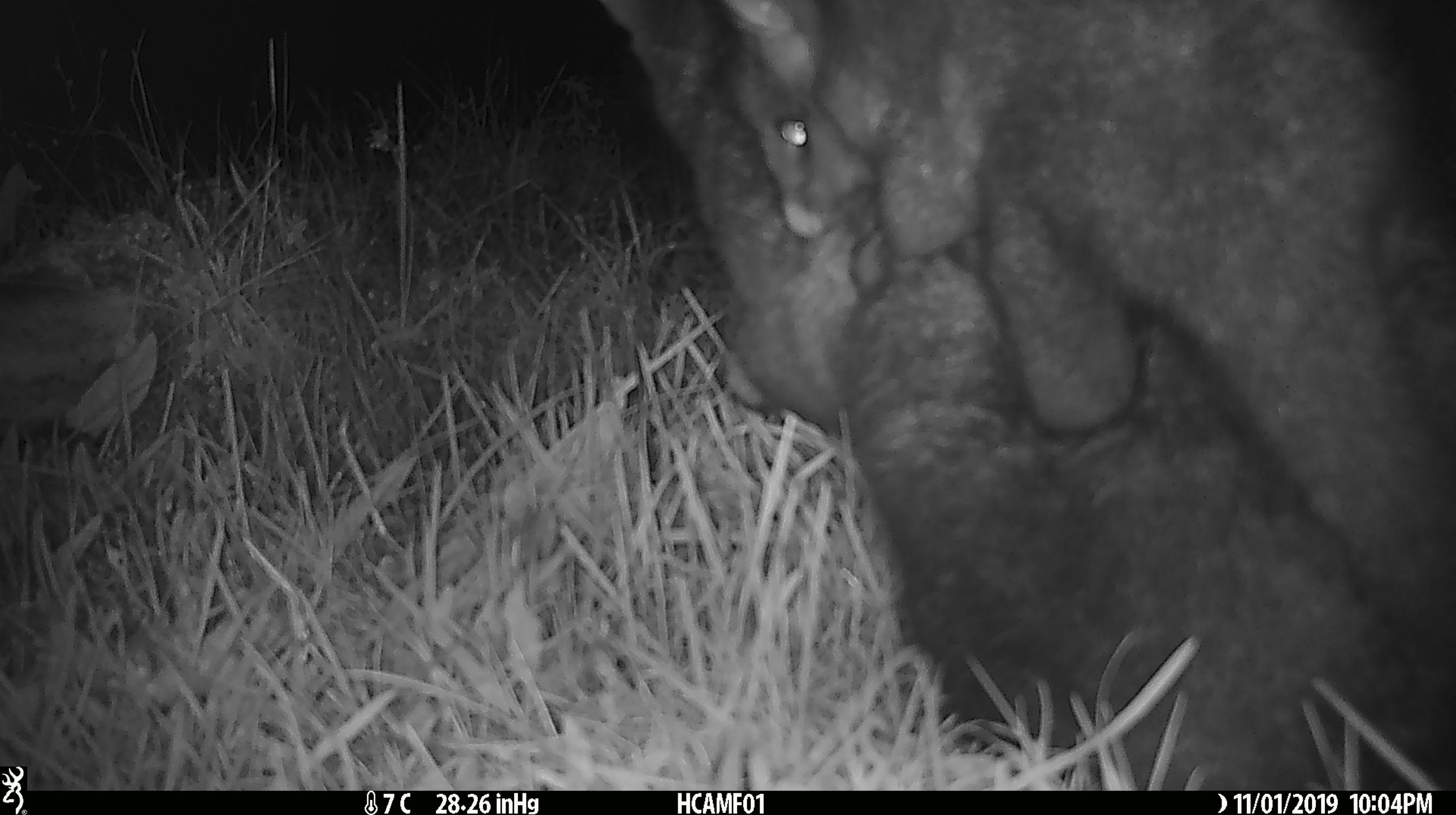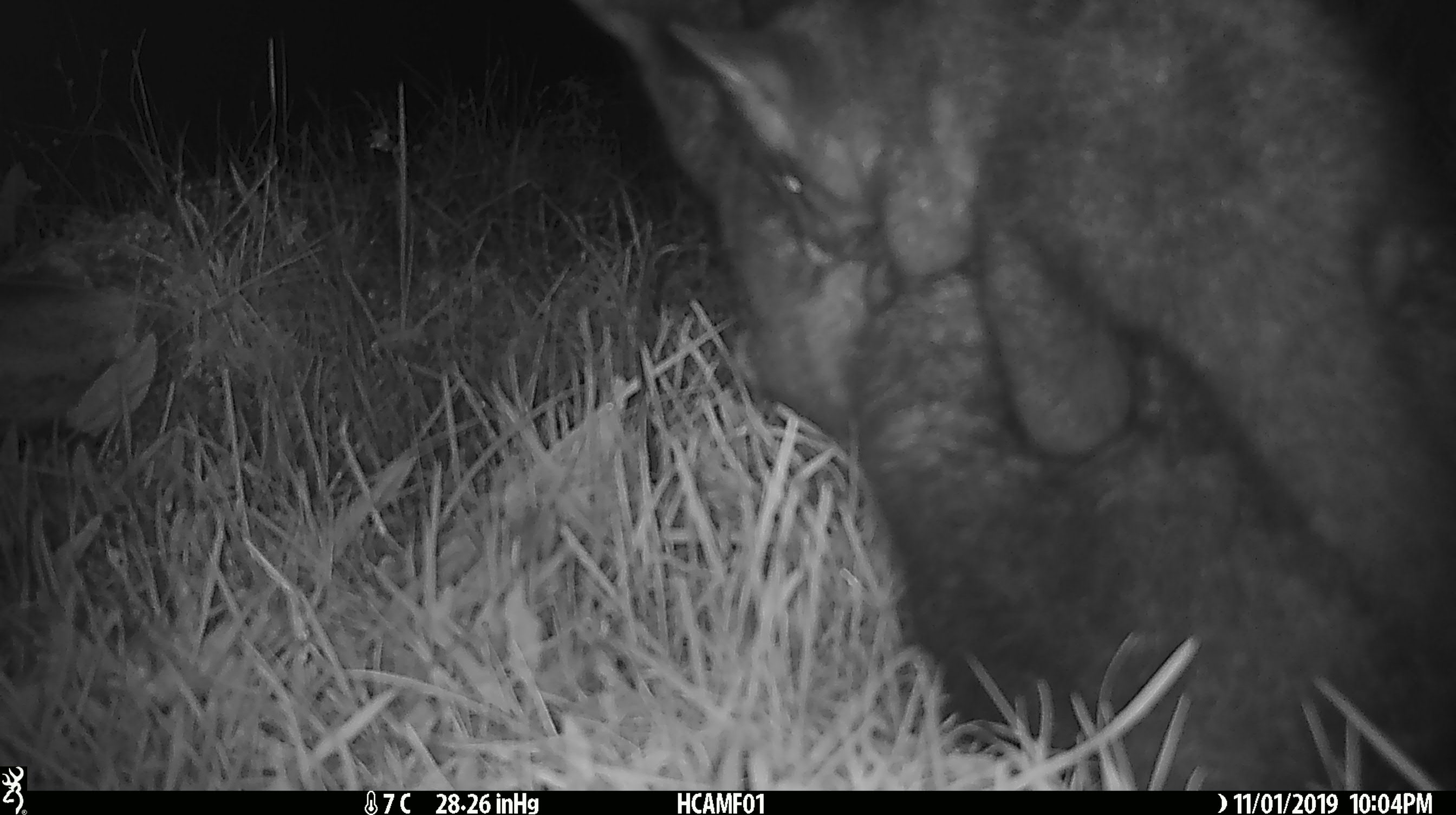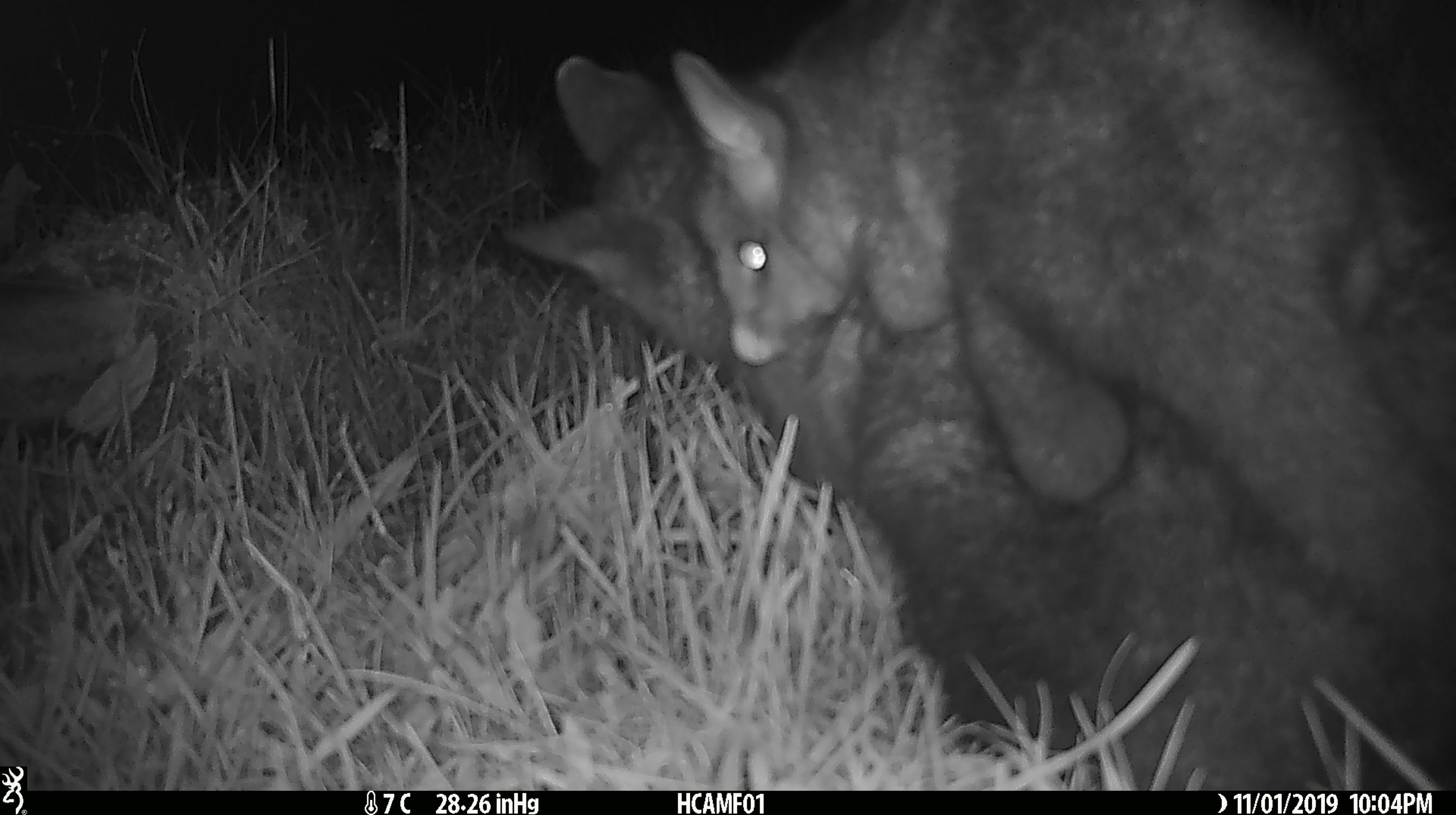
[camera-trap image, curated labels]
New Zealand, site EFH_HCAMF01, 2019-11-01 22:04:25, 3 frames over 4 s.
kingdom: Animalia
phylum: Chordata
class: Mammalia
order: Diprotodontia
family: Phalangeridae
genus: Trichosurus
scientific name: Trichosurus vulpecula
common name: common brushtail possum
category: possum